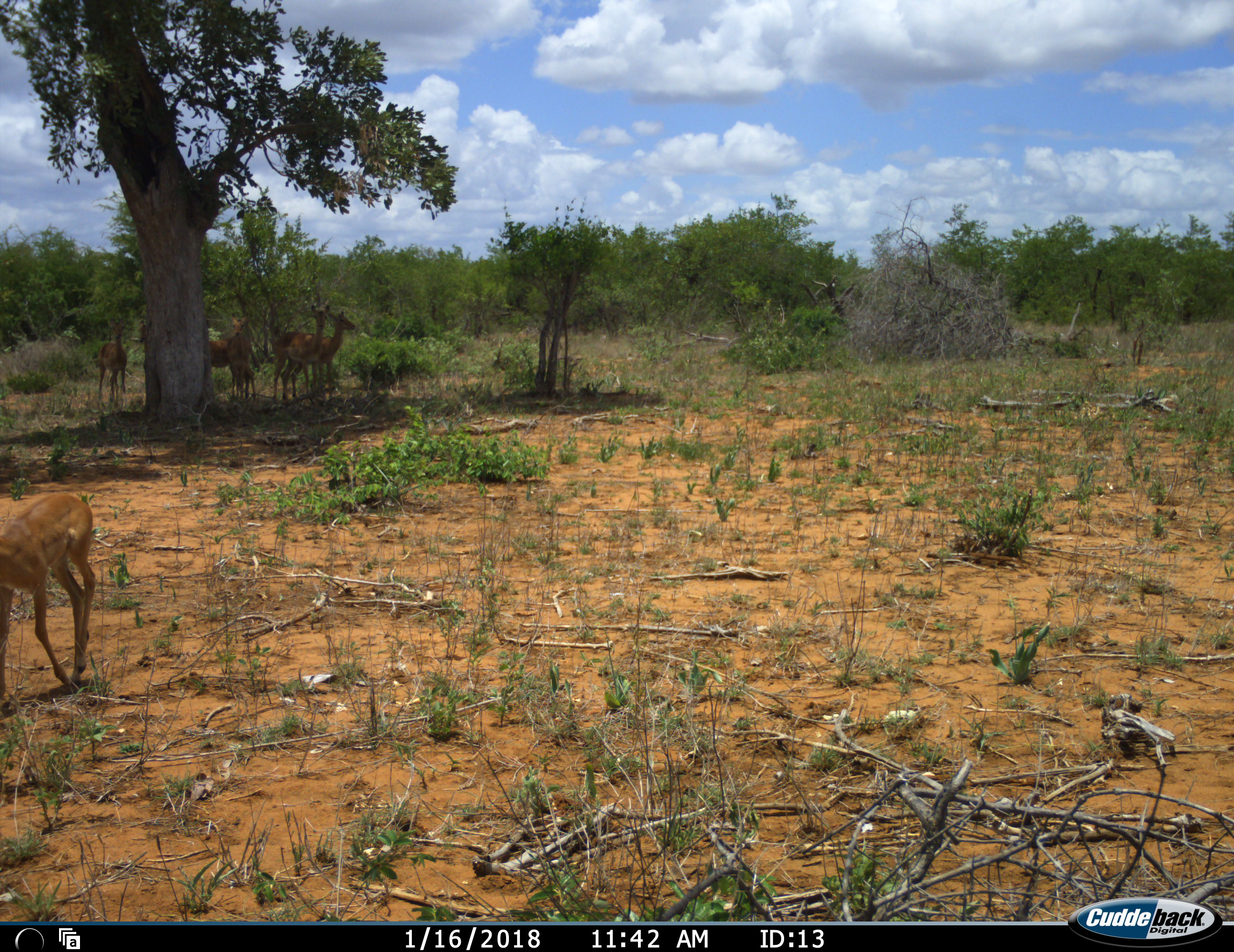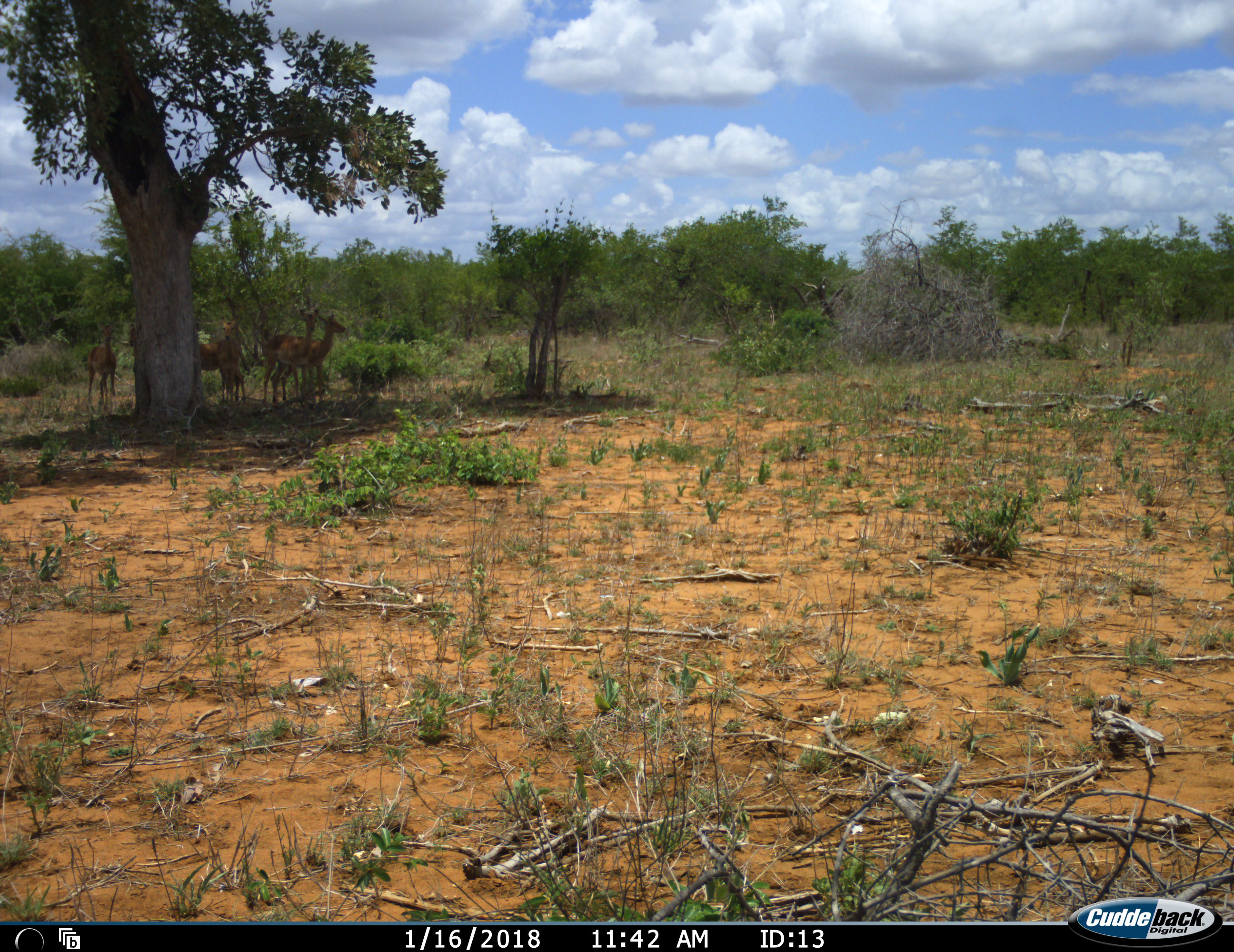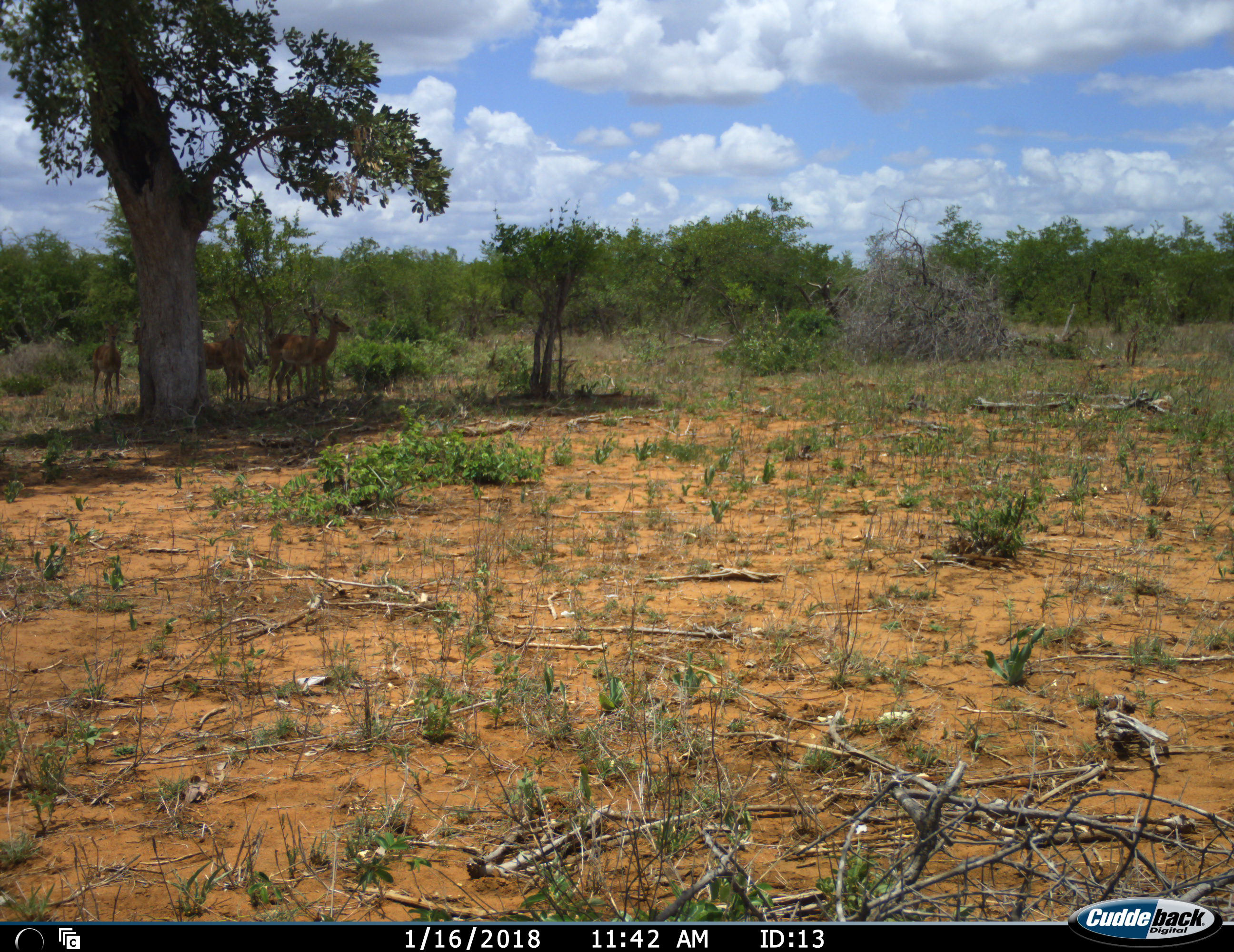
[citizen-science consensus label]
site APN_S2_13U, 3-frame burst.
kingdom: Animalia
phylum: Chordata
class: Mammalia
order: Artiodactyla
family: Bovidae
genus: Aepyceros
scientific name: Aepyceros melampus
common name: impala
Impala (Aepyceros melampus), count 6. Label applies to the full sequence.